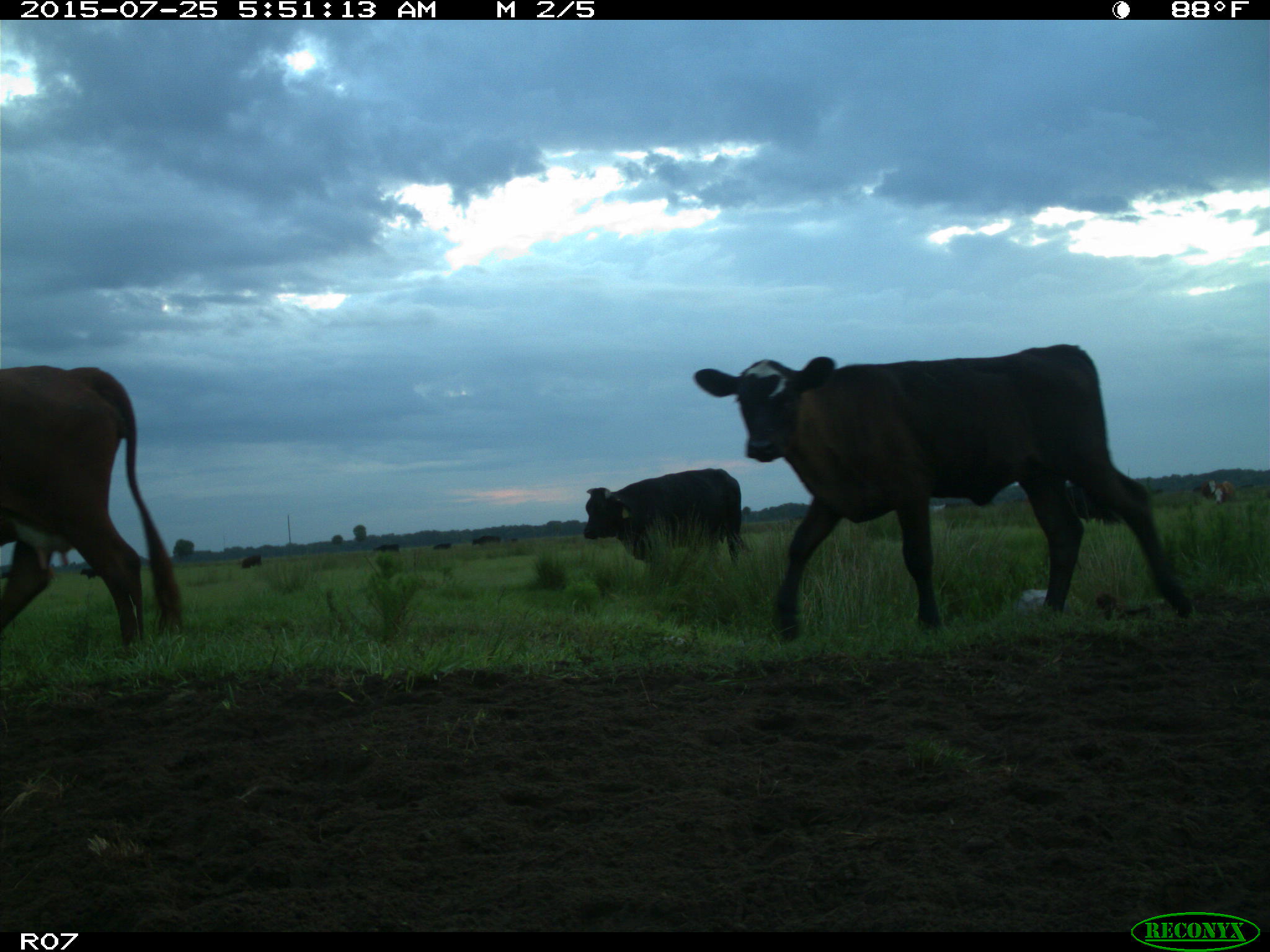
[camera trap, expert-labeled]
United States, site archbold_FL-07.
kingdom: Animalia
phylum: Chordata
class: Mammalia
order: Artiodactyla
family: Bovidae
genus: Bos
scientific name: Bos taurus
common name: domestic cow